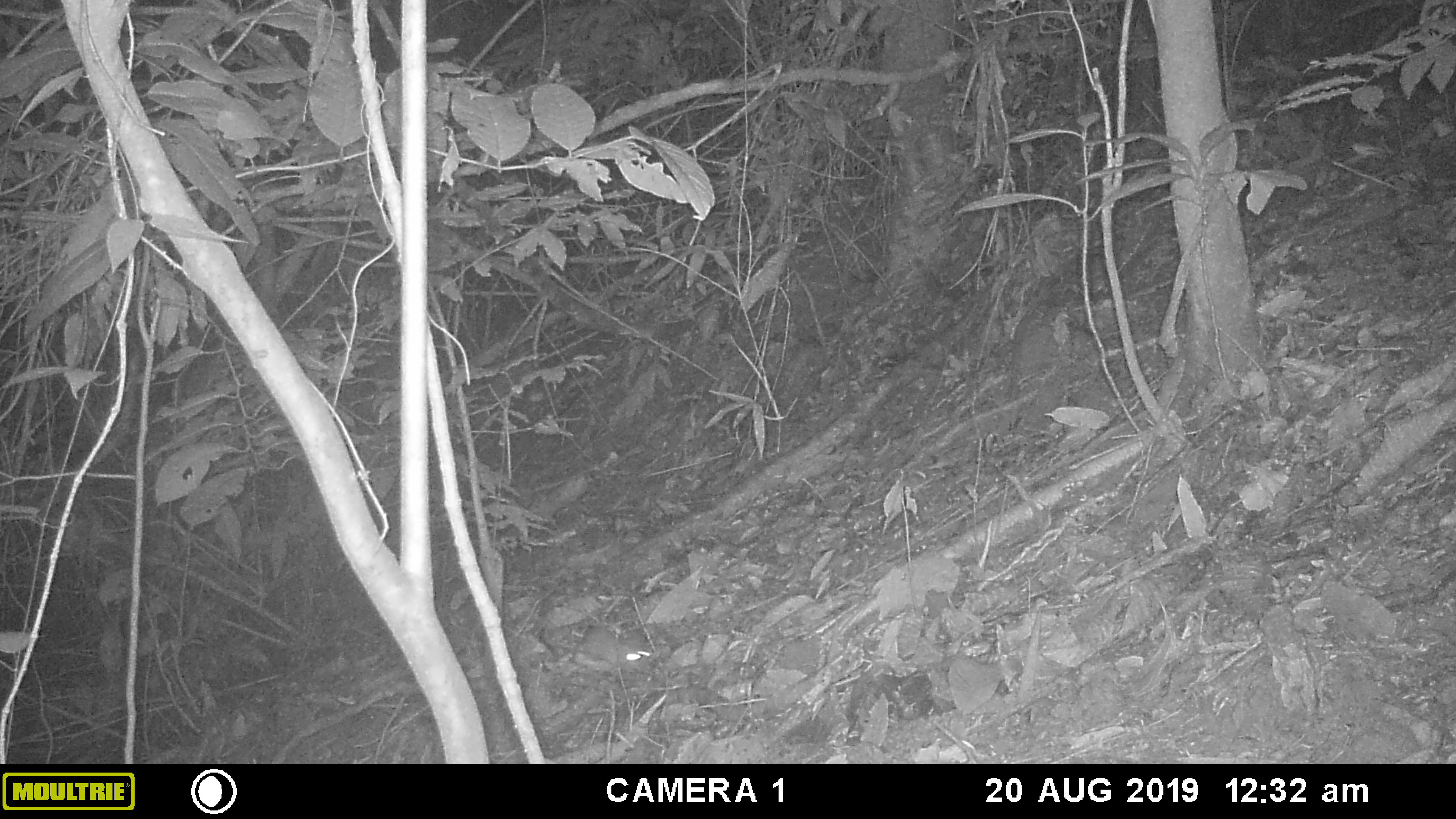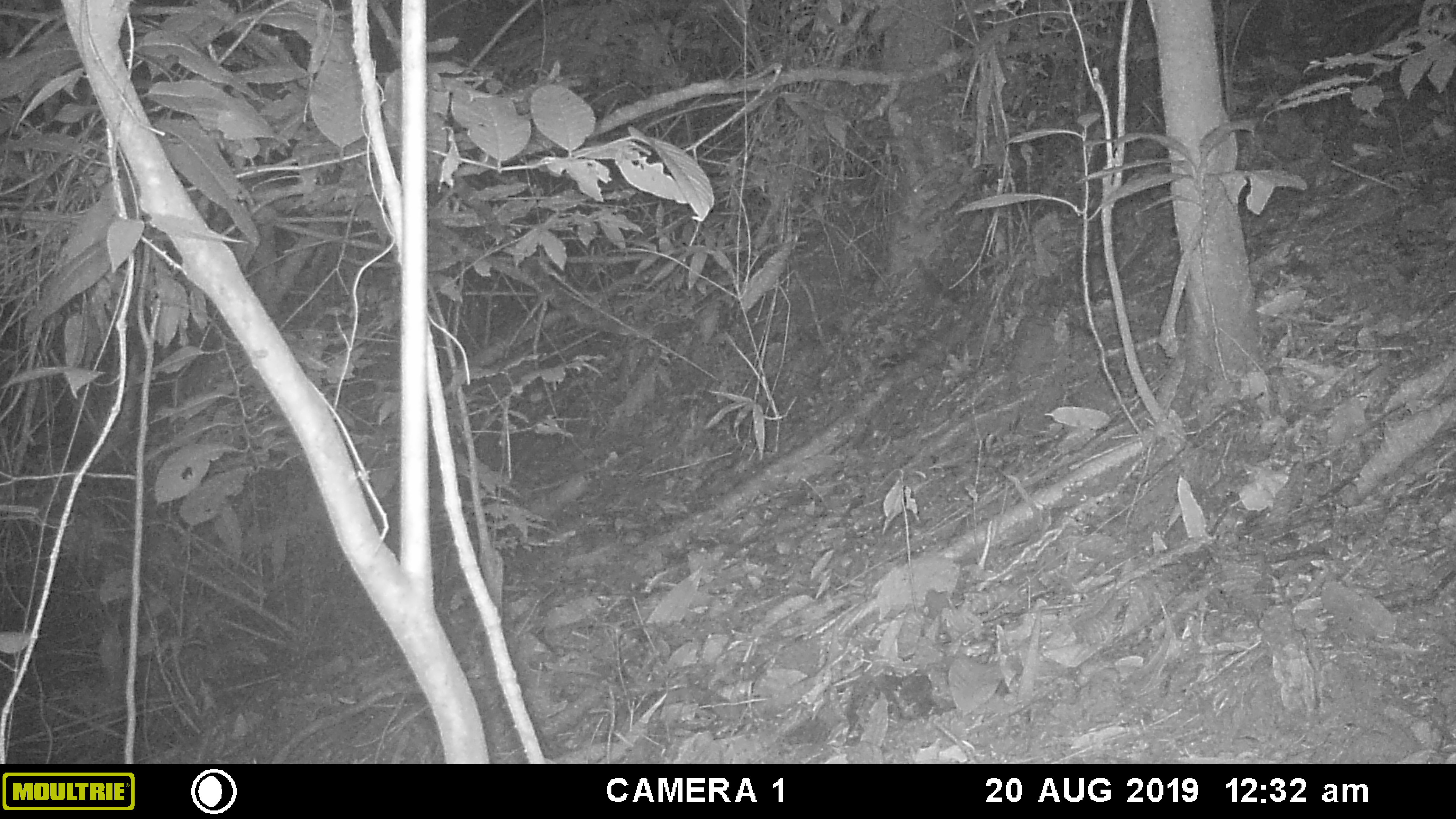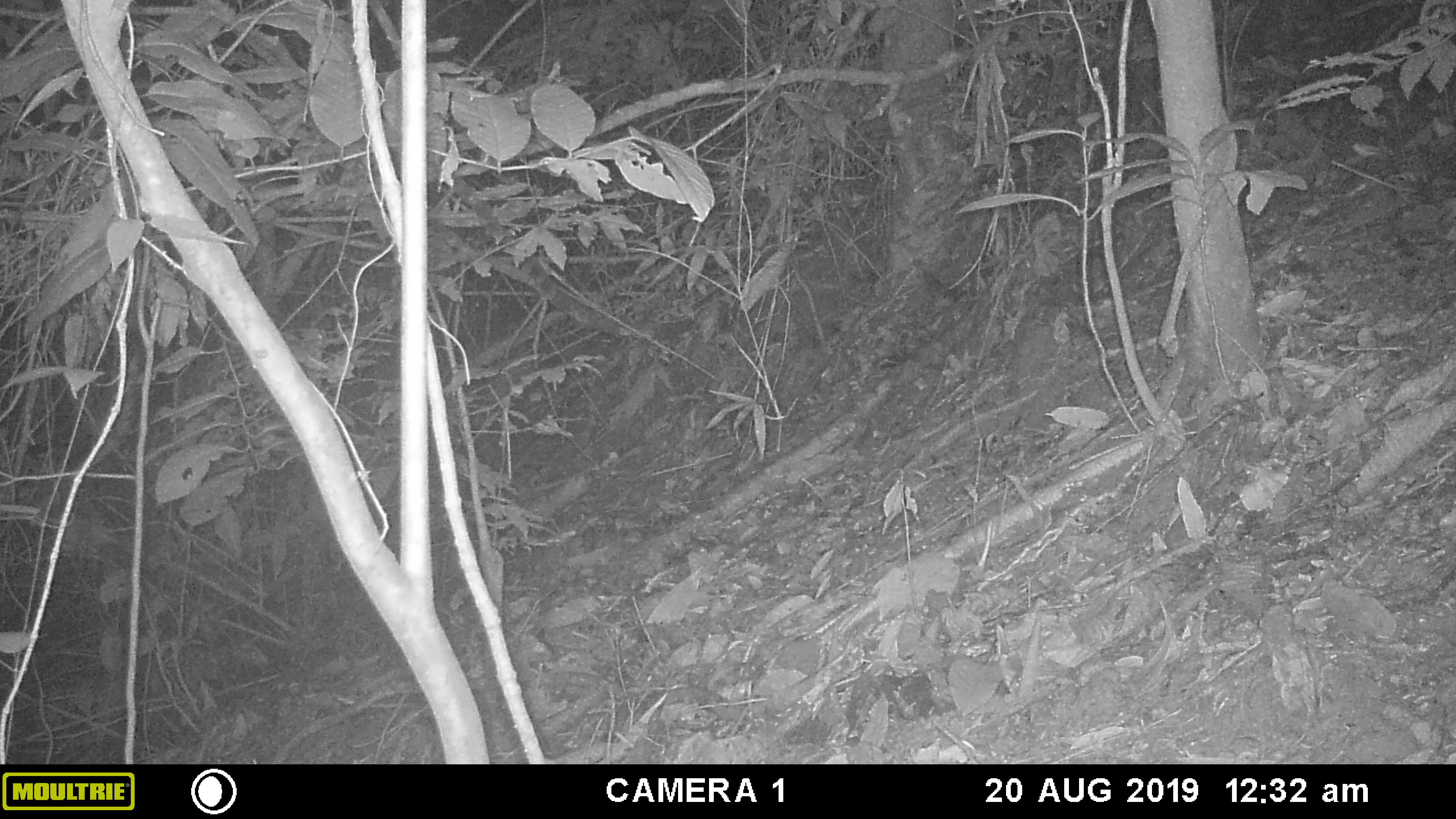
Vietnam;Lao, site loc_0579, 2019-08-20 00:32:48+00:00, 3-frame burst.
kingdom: Animalia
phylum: Chordata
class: Mammalia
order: Rodentia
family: Muridae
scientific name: Muridae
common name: old-world mice and rats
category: unidentified murid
Unidentified murid (old-world mice and rats) (Muridae). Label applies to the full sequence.